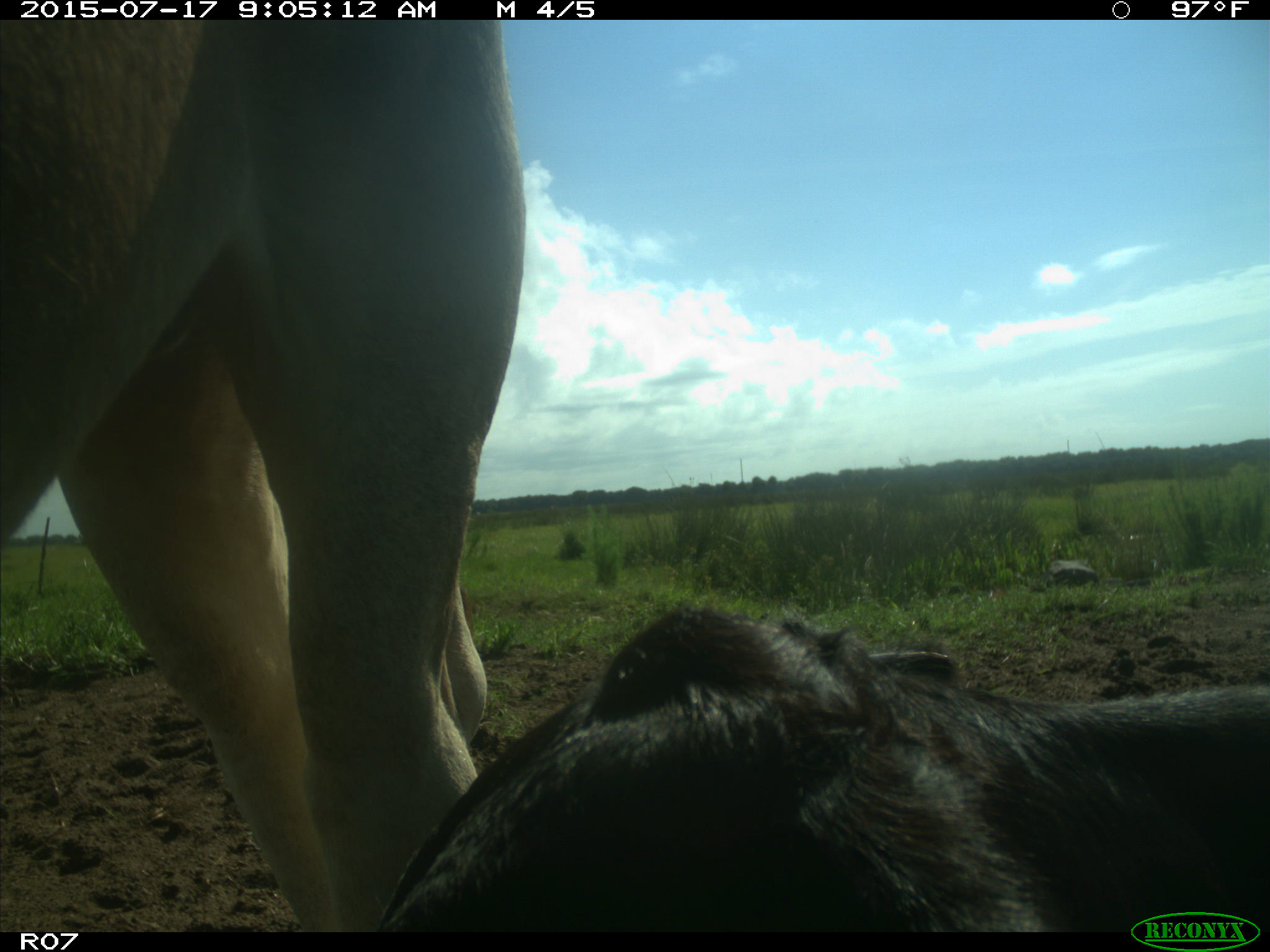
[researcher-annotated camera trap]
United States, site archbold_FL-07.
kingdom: Animalia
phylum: Chordata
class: Mammalia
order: Artiodactyla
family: Bovidae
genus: Bos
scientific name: Bos taurus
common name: domestic cow